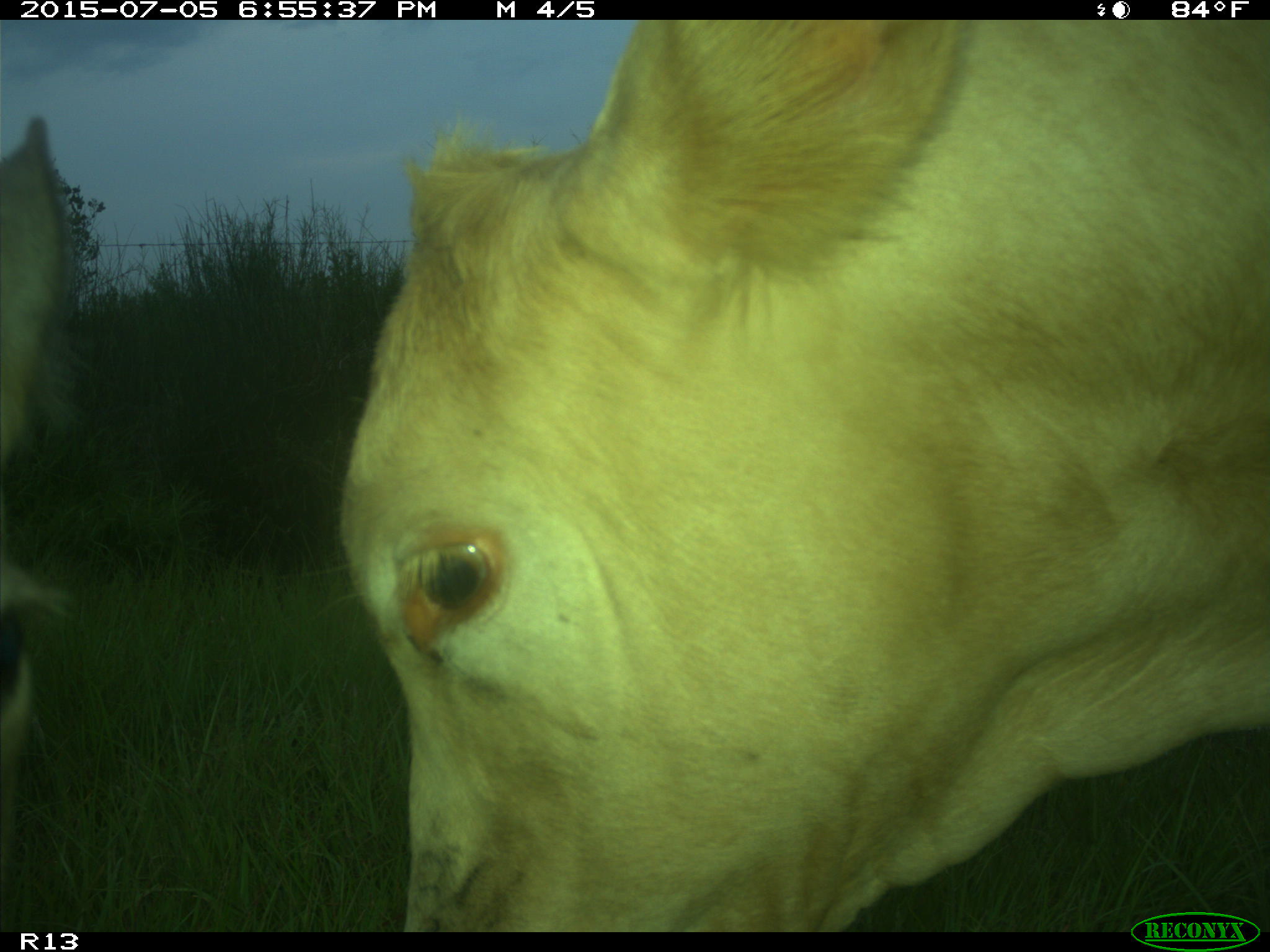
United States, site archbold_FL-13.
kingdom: Animalia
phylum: Chordata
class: Mammalia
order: Artiodactyla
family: Bovidae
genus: Bos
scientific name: Bos taurus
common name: domestic cow